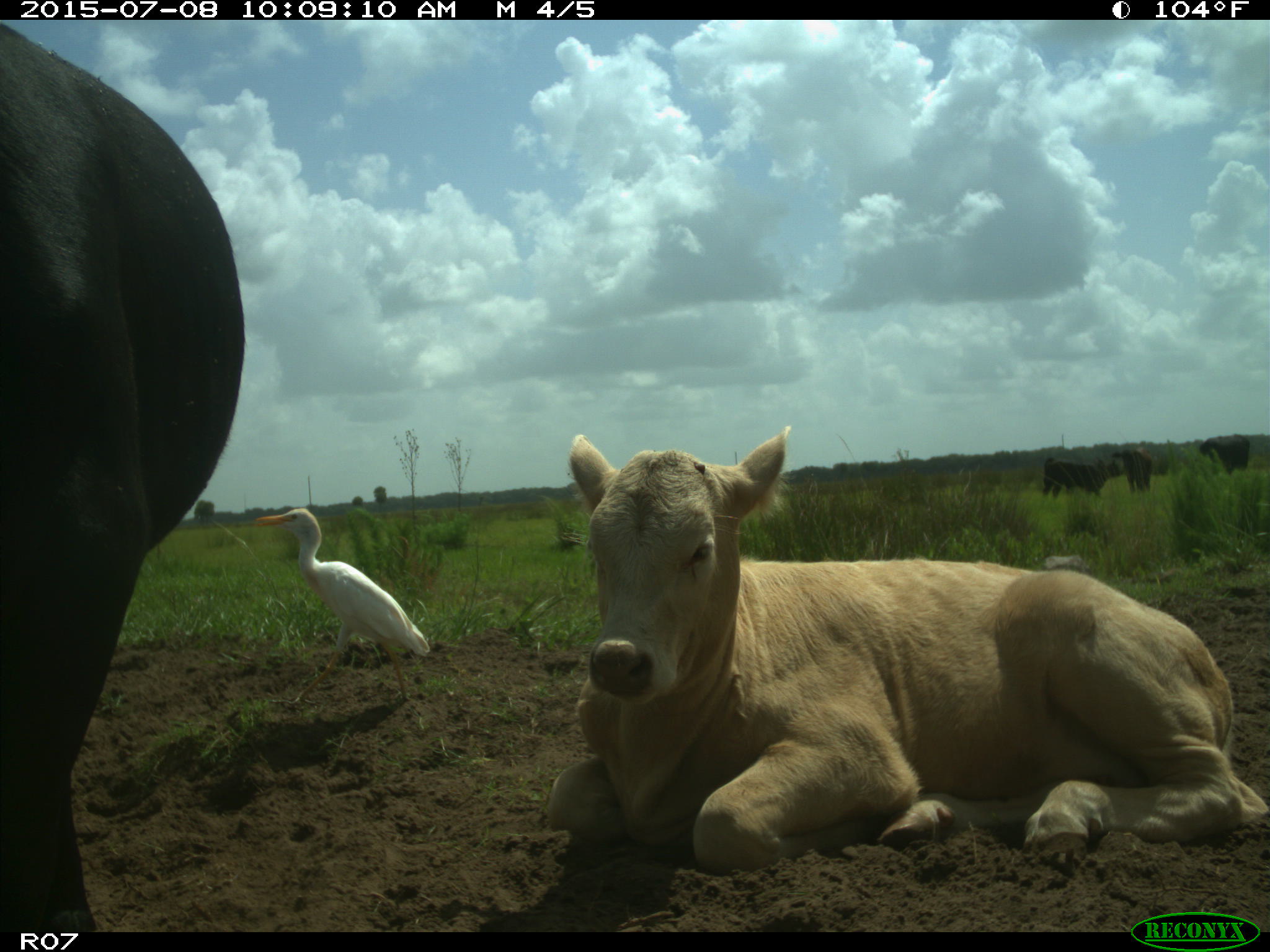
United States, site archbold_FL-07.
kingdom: Animalia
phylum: Chordata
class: Mammalia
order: Artiodactyla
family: Bovidae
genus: Bos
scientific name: Bos taurus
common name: domestic cow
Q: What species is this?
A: Bos taurus (domestic cow).